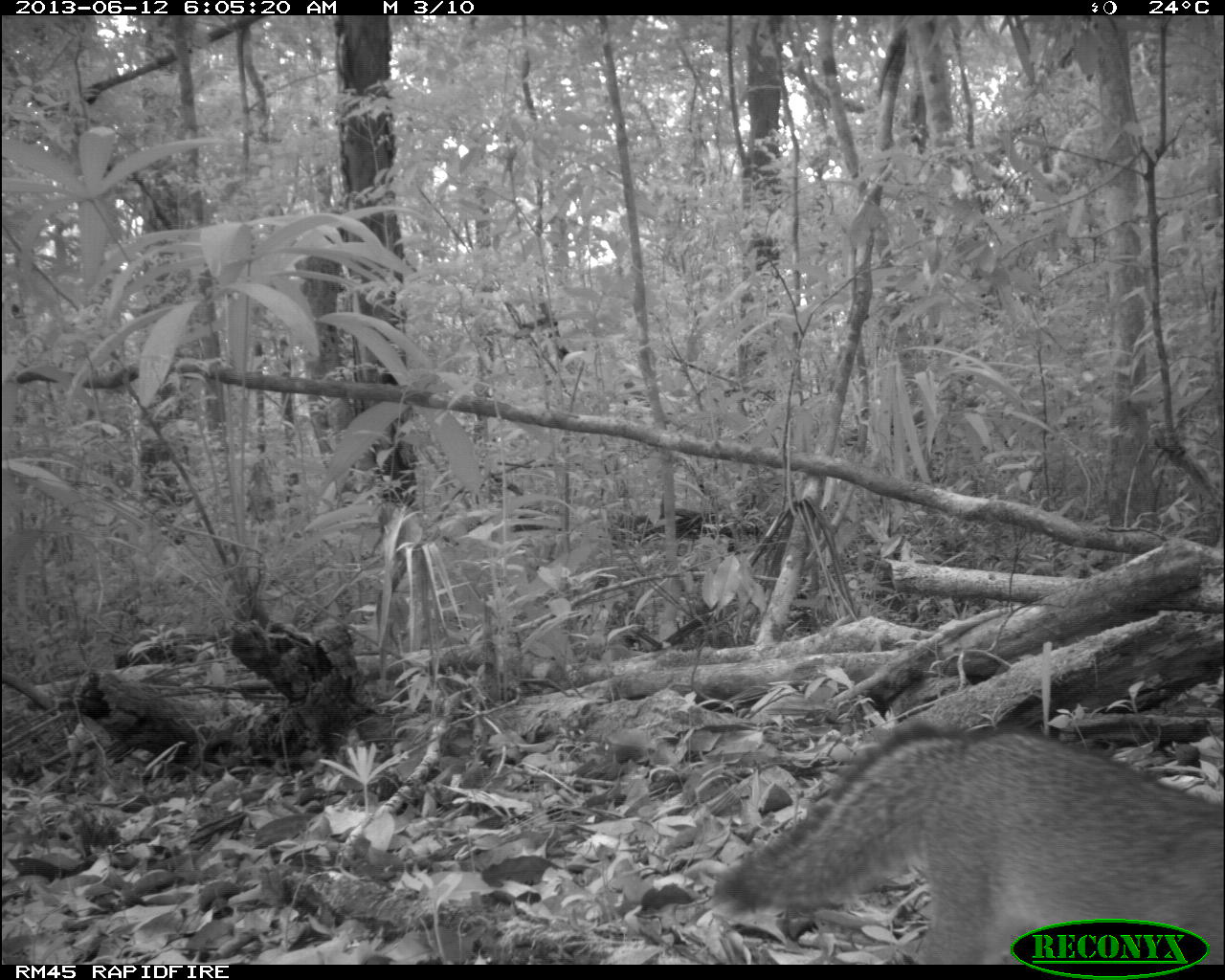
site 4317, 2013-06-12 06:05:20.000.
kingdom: Animalia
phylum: Chordata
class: Mammalia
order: Carnivora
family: Canidae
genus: Urocyon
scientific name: Urocyon cinereoargenteus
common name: gray fox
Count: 1.